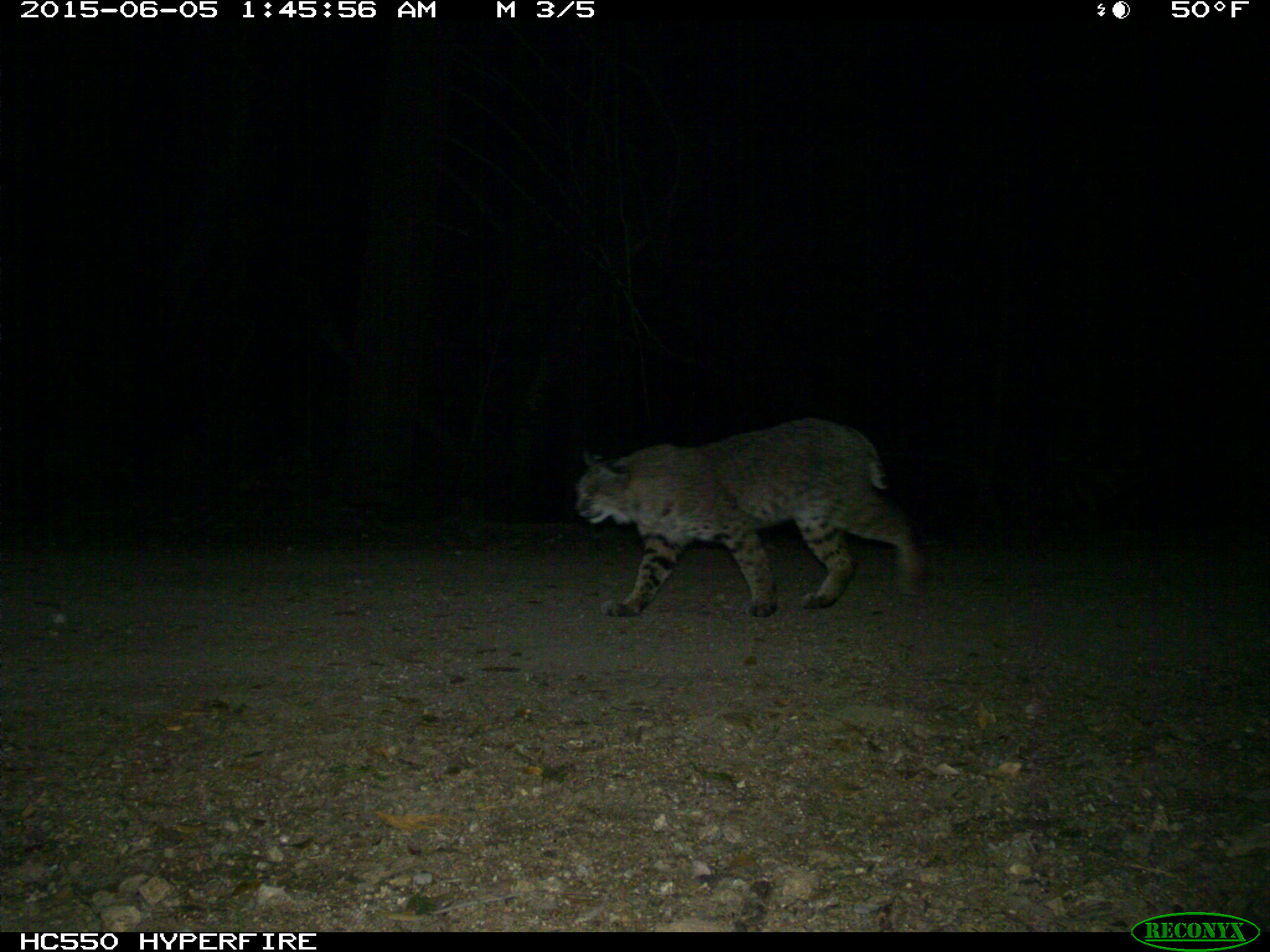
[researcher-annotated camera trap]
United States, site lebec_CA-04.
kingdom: Animalia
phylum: Chordata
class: Mammalia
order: Carnivora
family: Felidae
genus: Lynx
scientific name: Lynx rufus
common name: bobcat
Lynx rufus (bobcat).